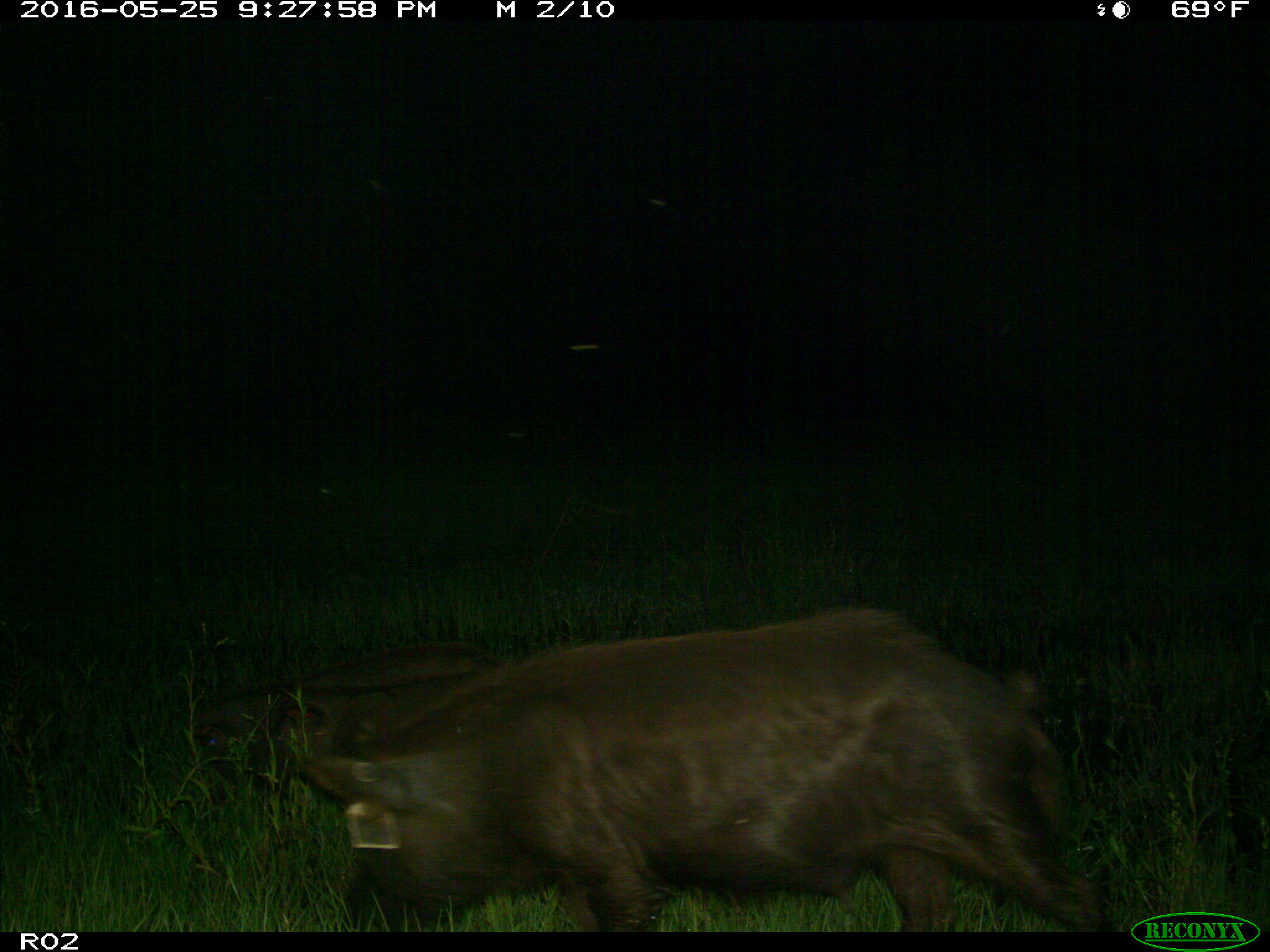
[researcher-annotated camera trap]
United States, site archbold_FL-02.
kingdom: Animalia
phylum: Chordata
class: Mammalia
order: Artiodactyla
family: Suidae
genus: Sus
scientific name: Sus scrofa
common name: wild boar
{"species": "Sus scrofa (wild boar)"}